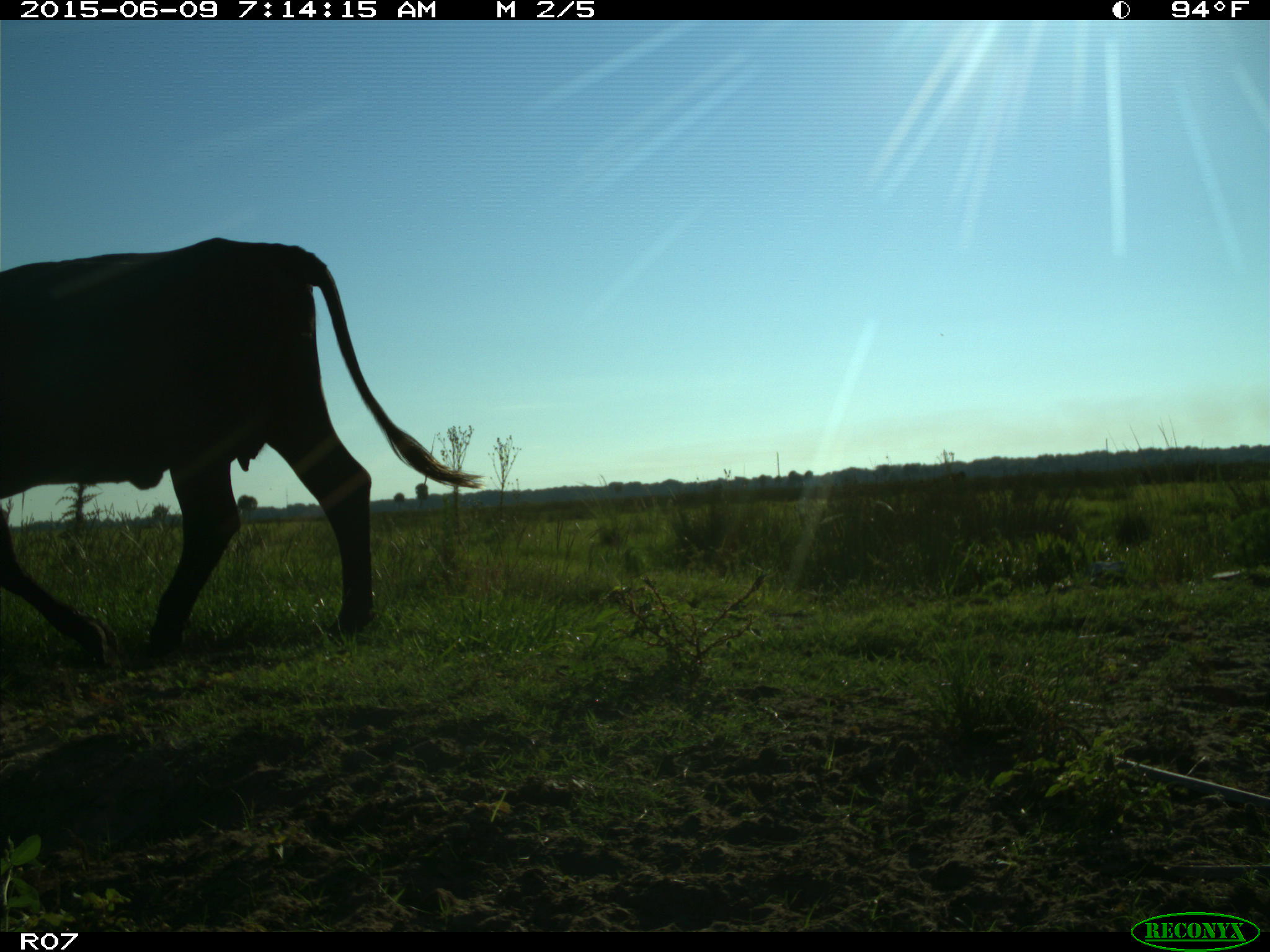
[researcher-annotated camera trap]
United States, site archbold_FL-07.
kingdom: Animalia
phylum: Chordata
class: Mammalia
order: Artiodactyla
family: Bovidae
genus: Bos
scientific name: Bos taurus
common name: domestic cow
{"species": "Bos taurus (domestic cow)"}